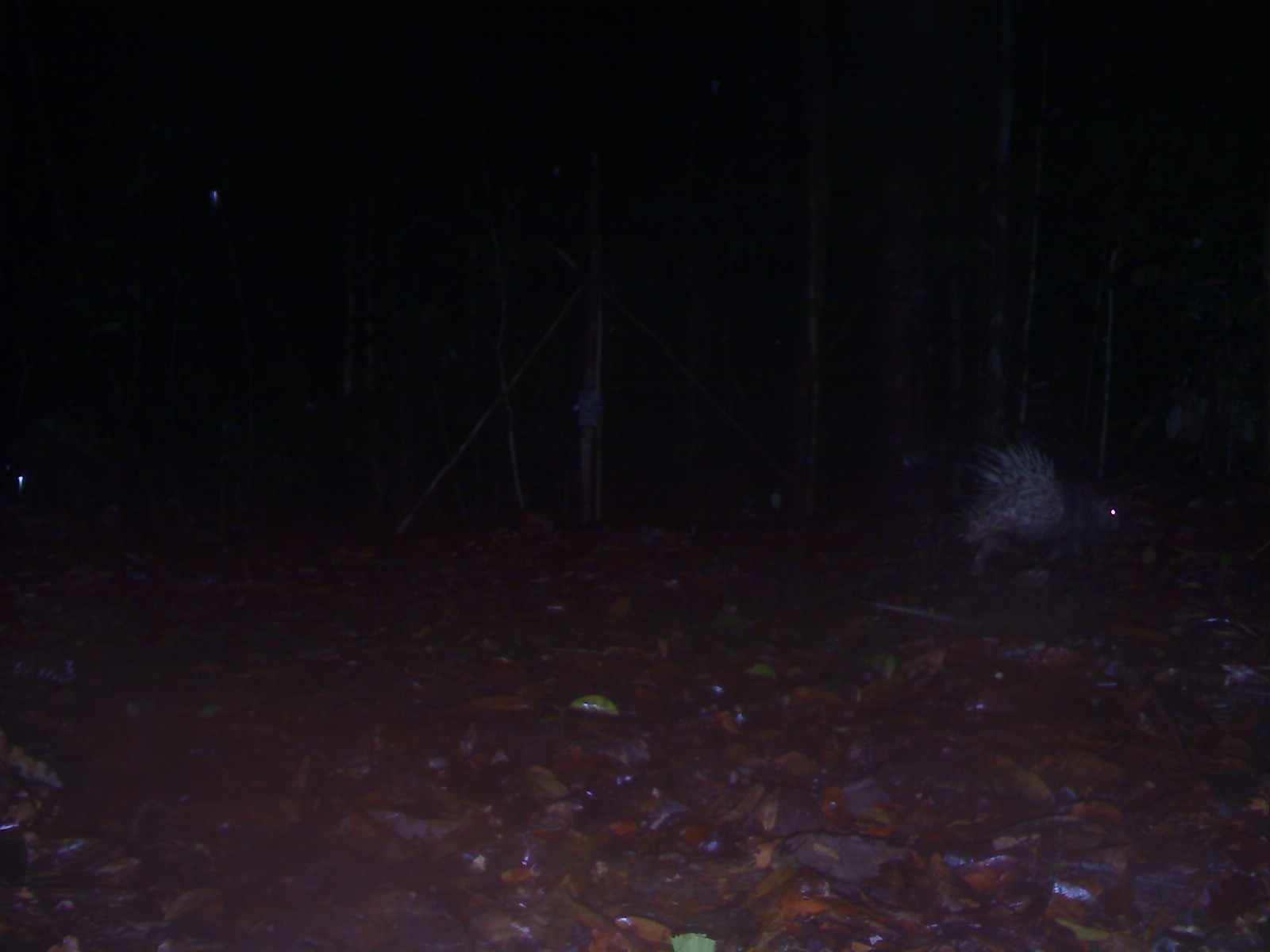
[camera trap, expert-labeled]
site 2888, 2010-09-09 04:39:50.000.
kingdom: Animalia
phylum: Chordata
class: Mammalia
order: Rodentia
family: Hystricidae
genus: Hystrix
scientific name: Hystrix brachyura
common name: east asian porcupine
Hystrix brachyura (east asian porcupine), count 1.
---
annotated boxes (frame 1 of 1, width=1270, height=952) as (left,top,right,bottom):
hystrix brachyura: (948,433,1123,575)